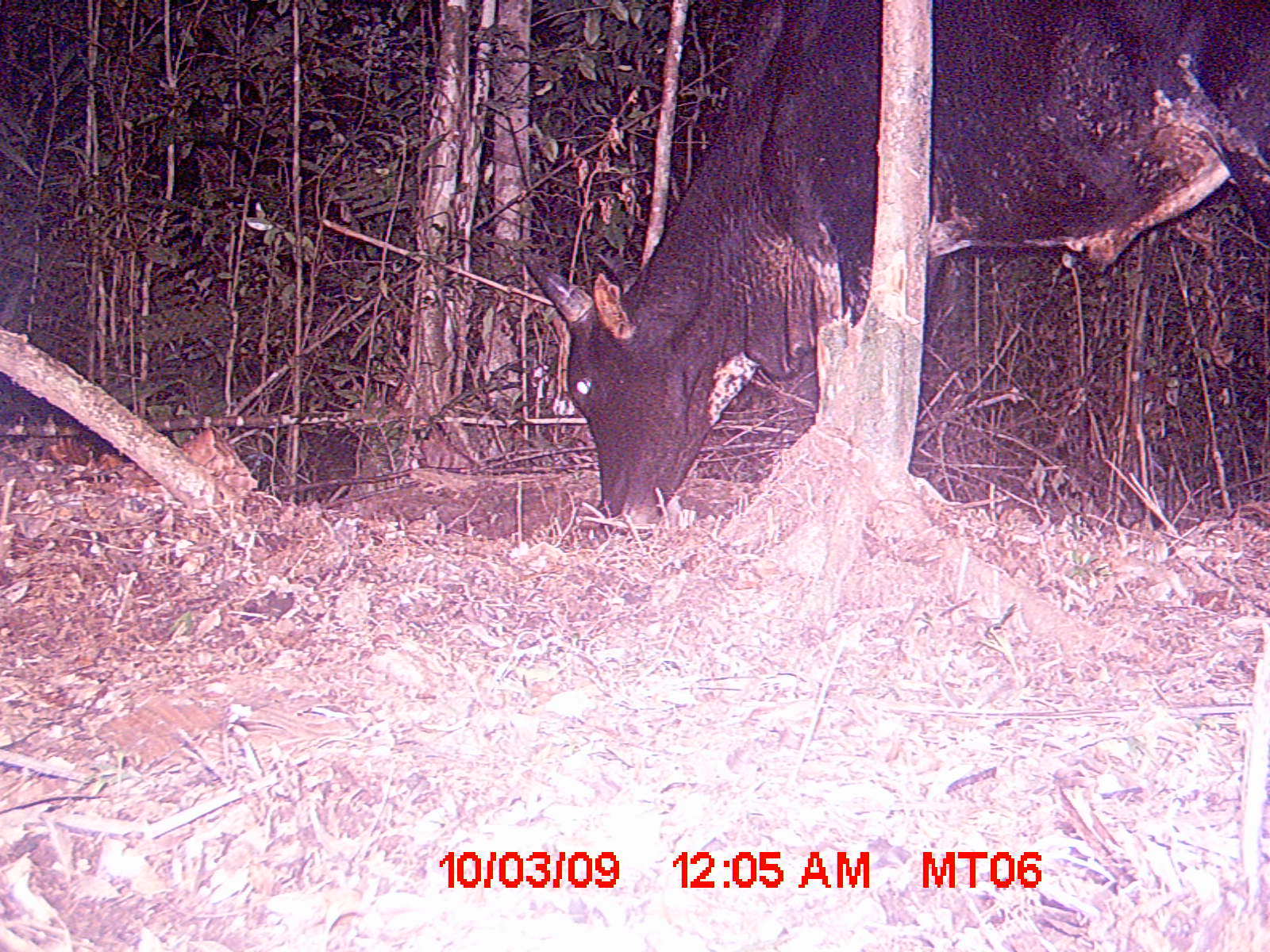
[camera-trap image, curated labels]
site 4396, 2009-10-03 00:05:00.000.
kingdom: Animalia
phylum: Chordata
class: Mammalia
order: Artiodactyla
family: Bovidae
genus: Bos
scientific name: Bos taurus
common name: domestic cattle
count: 1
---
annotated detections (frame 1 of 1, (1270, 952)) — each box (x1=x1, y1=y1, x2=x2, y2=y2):
bos taurus: (x1=518, y1=0, x2=1269, y2=533)